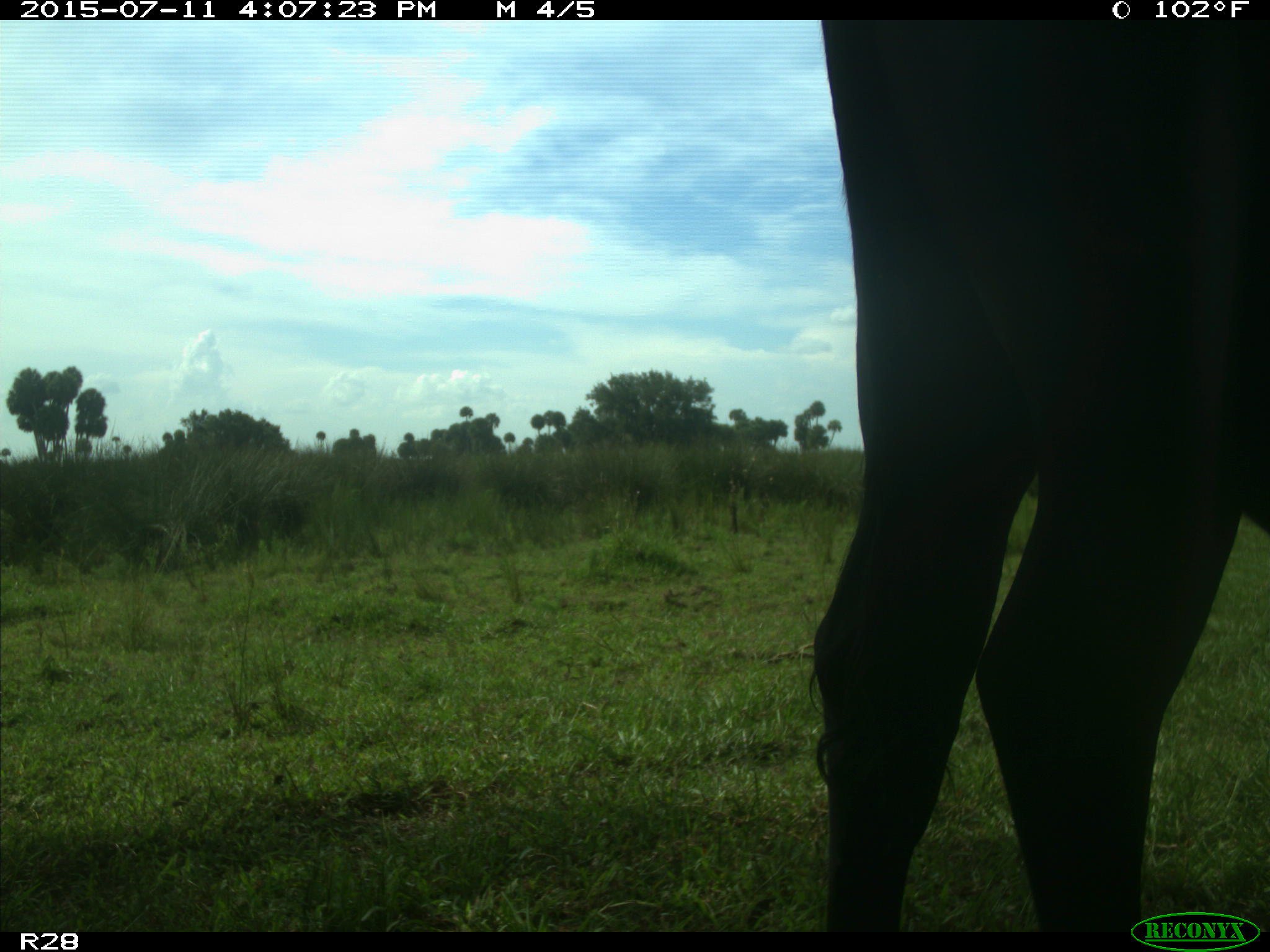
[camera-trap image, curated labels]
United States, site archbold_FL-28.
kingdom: Animalia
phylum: Chordata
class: Mammalia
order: Artiodactyla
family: Bovidae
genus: Bos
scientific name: Bos taurus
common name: domestic cow